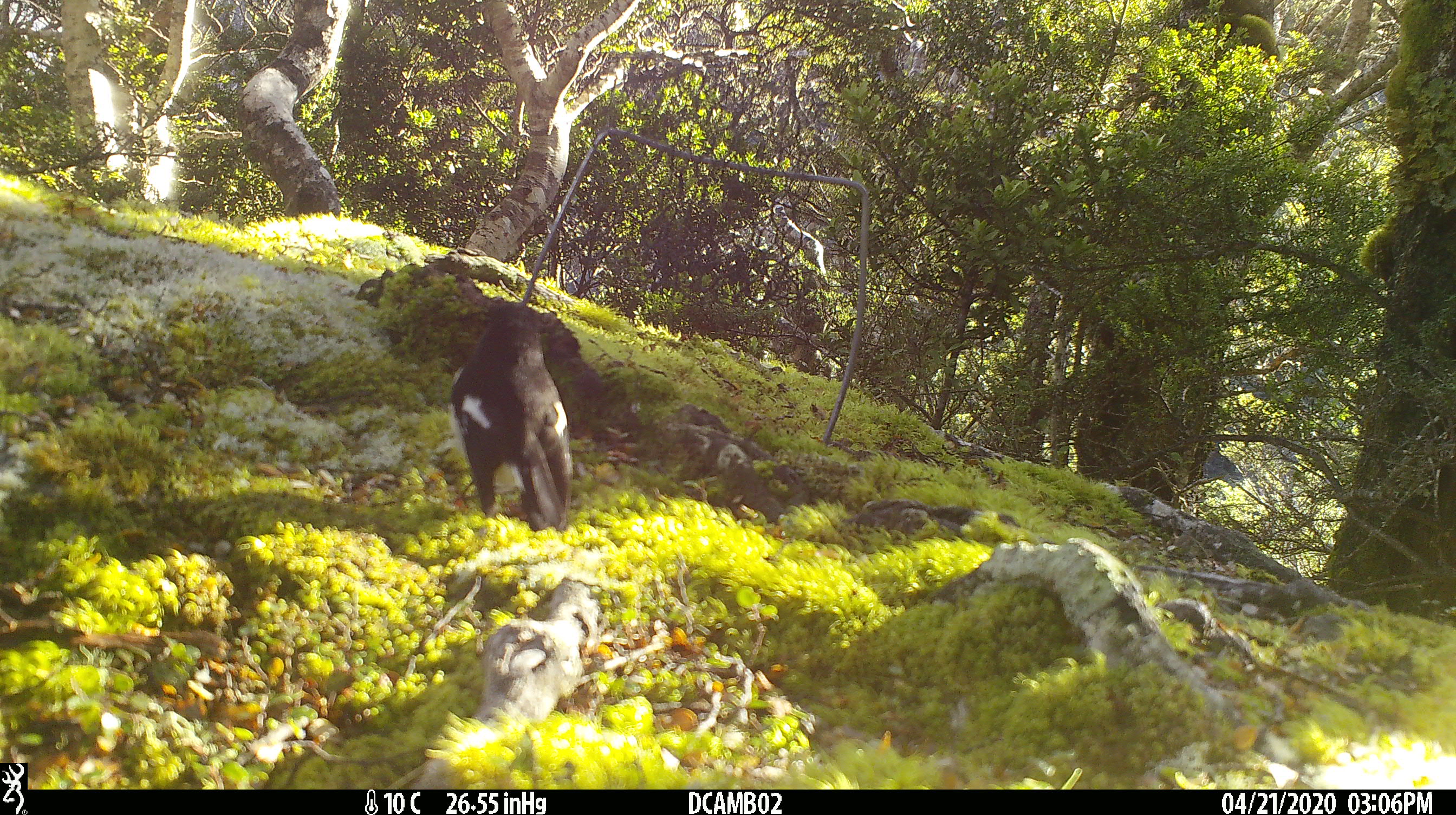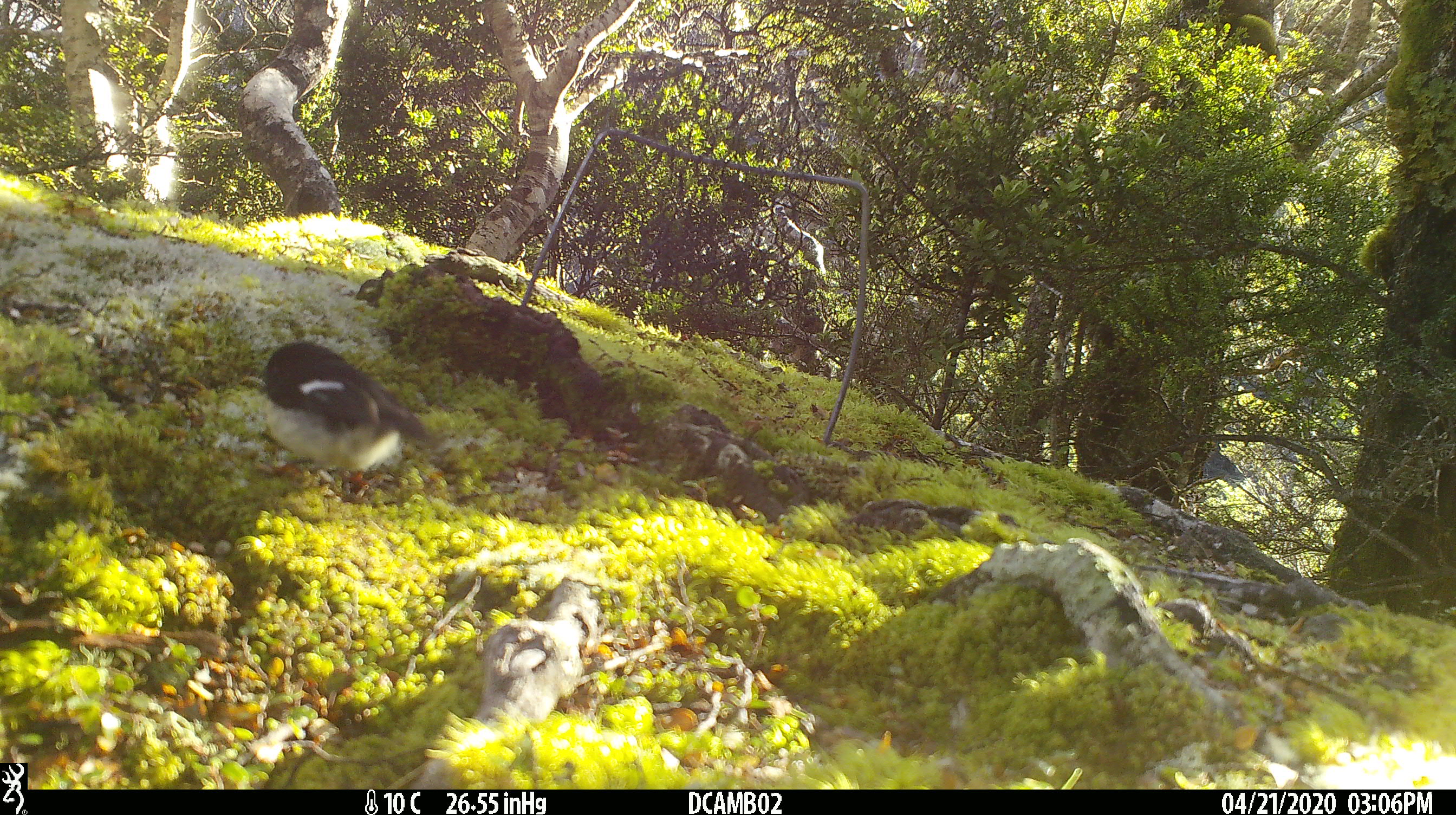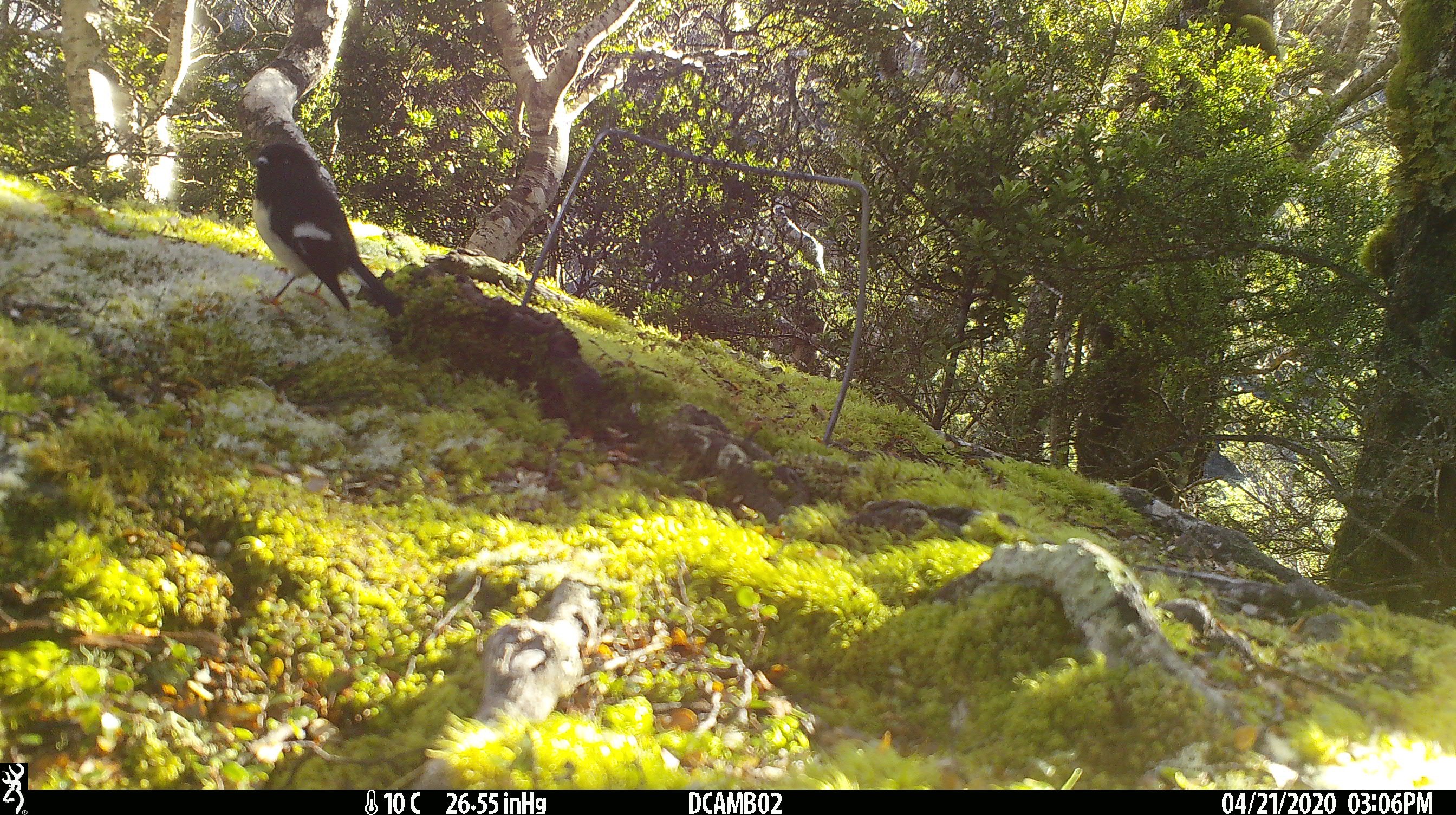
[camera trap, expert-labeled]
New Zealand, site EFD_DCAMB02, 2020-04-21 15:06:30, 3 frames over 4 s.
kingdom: Animalia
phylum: Chordata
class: Aves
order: Passeriformes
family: Petroicidae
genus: Petroica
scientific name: Petroica macrocephala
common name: tomtit